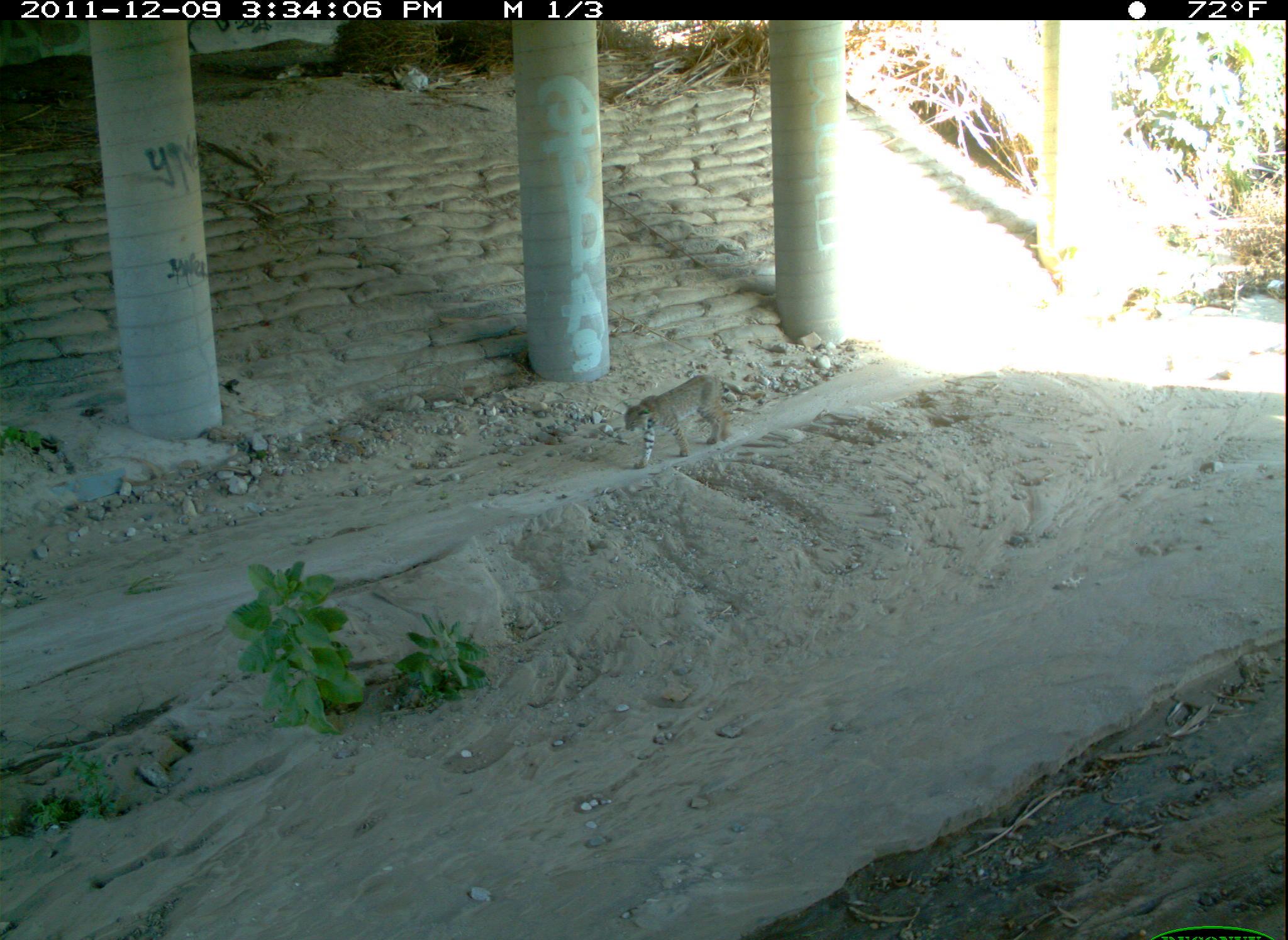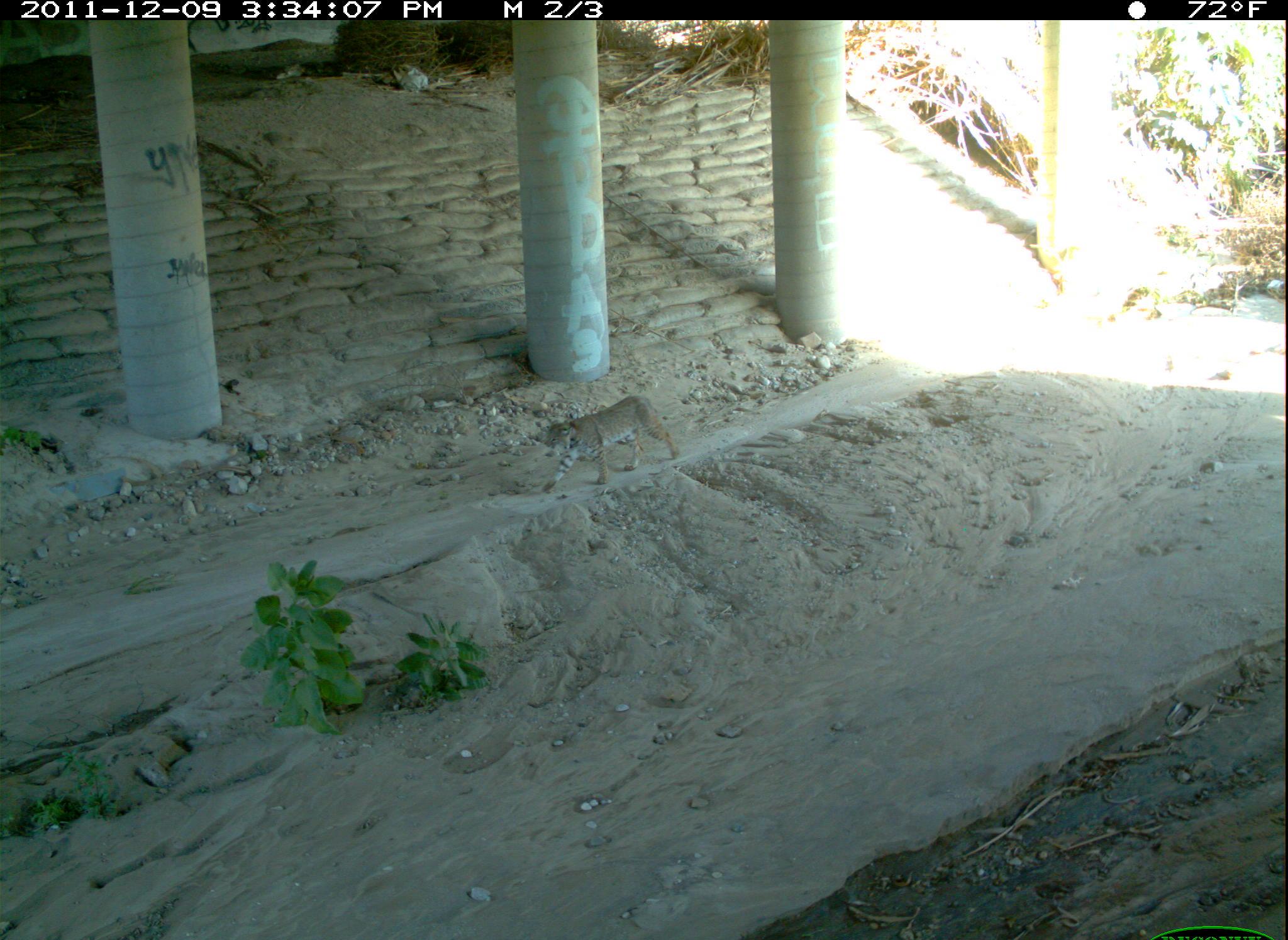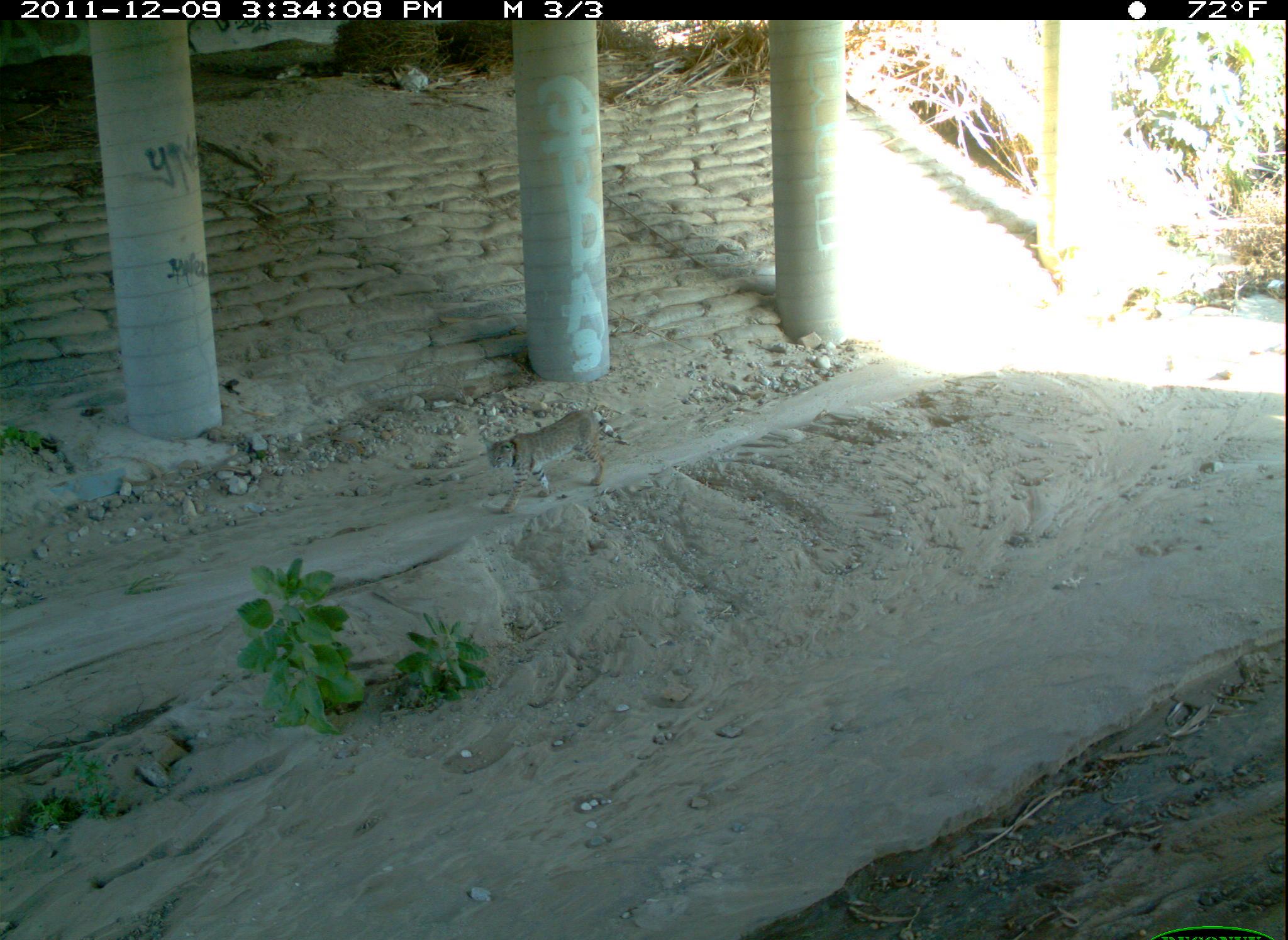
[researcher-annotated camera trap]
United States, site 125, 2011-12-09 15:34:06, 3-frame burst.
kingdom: Animalia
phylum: Chordata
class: Mammalia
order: Carnivora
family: Felidae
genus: Lynx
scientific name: Lynx rufus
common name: bobcat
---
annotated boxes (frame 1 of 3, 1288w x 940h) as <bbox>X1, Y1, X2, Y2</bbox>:
bobcat: <bbox>618, 364, 741, 477</bbox>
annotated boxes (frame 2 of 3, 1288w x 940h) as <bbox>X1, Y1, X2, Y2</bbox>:
bobcat: <bbox>533, 388, 687, 501</bbox>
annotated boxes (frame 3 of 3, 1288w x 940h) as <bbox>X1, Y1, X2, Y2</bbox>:
bobcat: <bbox>479, 401, 614, 521</bbox>